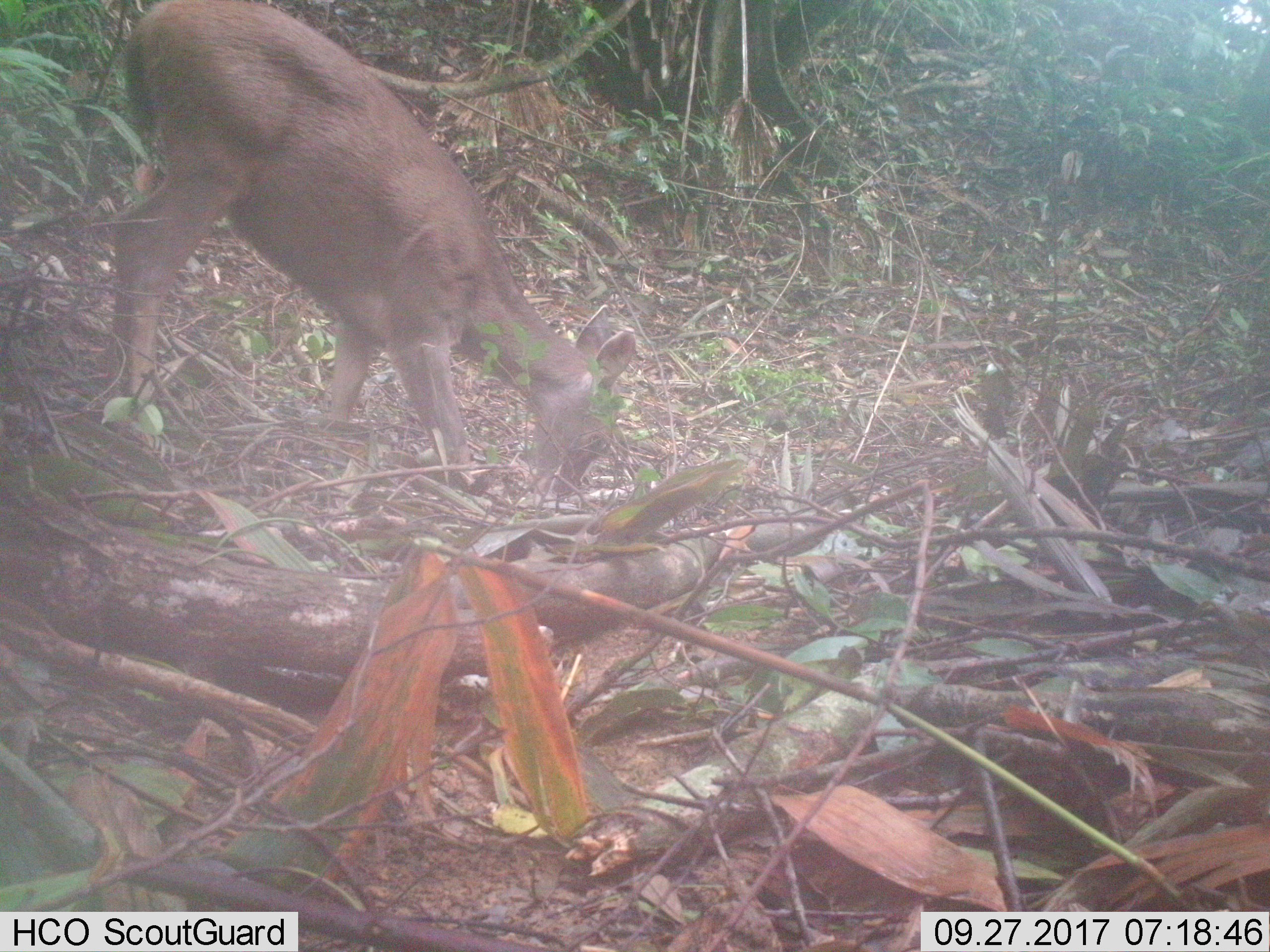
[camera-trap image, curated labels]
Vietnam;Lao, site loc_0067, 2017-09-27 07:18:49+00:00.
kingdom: Animalia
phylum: Chordata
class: Mammalia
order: Artiodactyla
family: Cervidae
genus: Rusa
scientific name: Rusa unicolor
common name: sambar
Sambar (Rusa unicolor). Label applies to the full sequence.